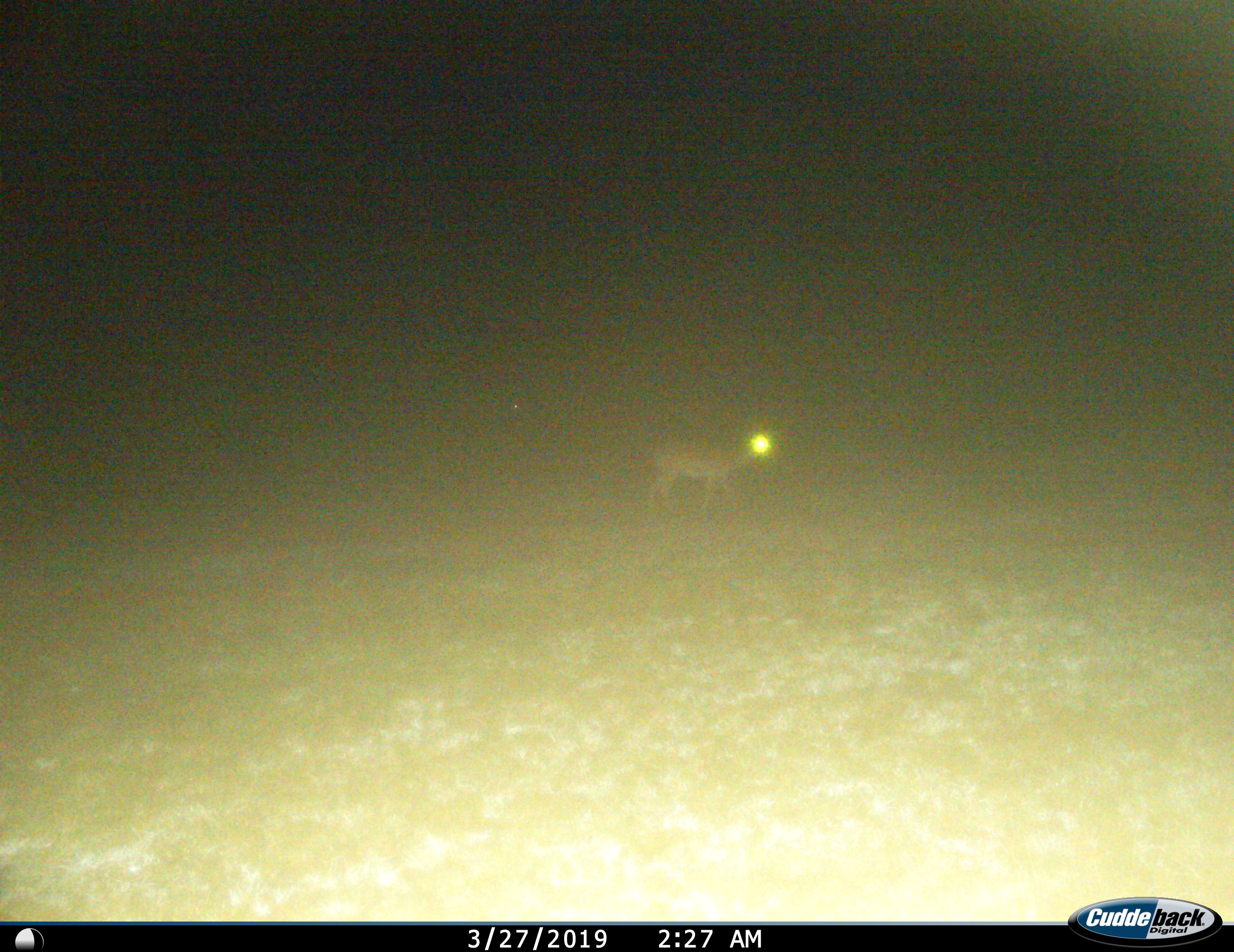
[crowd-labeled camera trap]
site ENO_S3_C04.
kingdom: Animalia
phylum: Chordata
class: Mammalia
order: Artiodactyla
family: Bovidae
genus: Aepyceros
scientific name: Aepyceros melampus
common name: impala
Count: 1.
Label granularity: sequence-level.